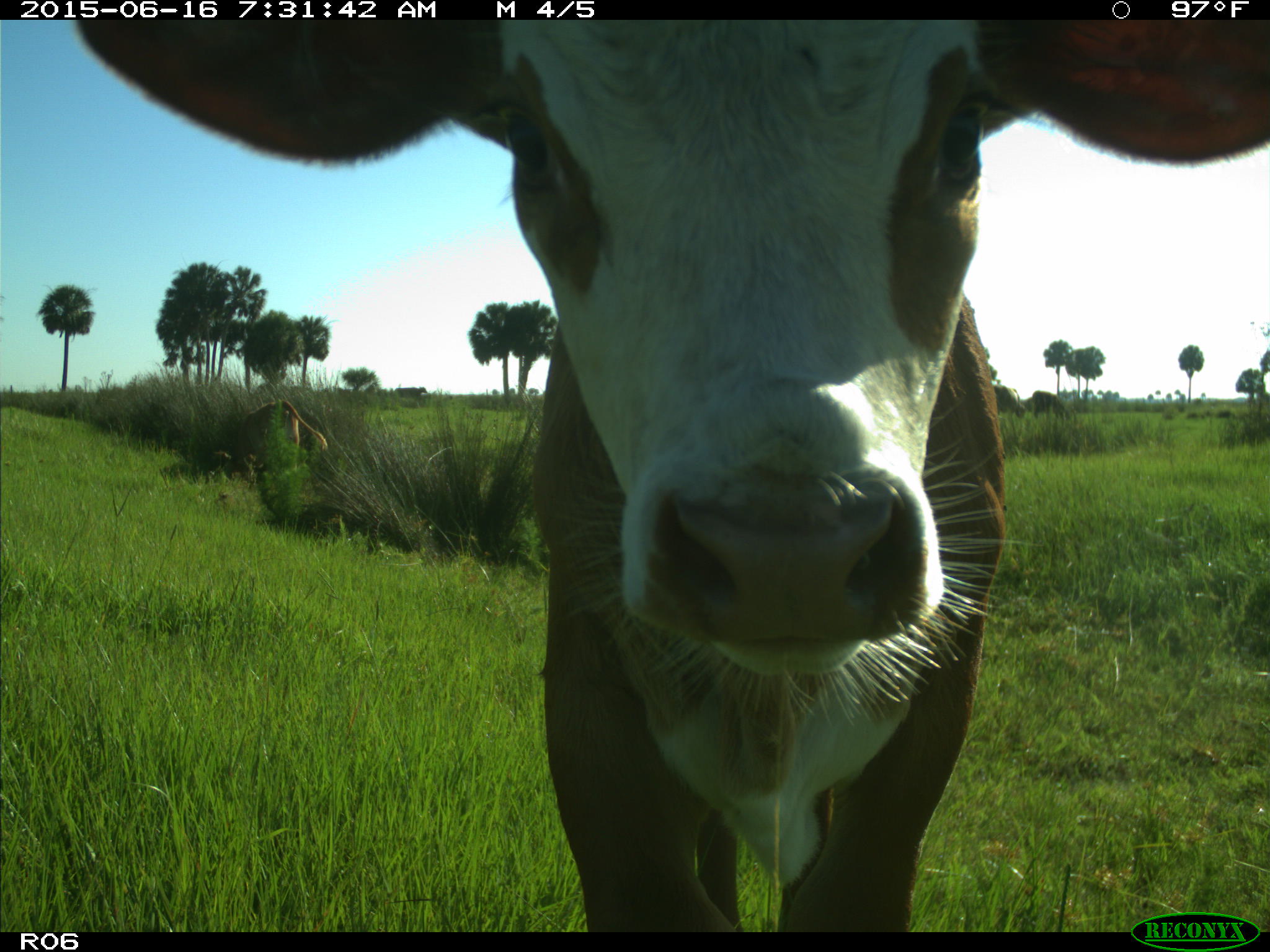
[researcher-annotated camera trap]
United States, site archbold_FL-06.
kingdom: Animalia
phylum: Chordata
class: Mammalia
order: Artiodactyla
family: Bovidae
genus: Bos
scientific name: Bos taurus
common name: domestic cow